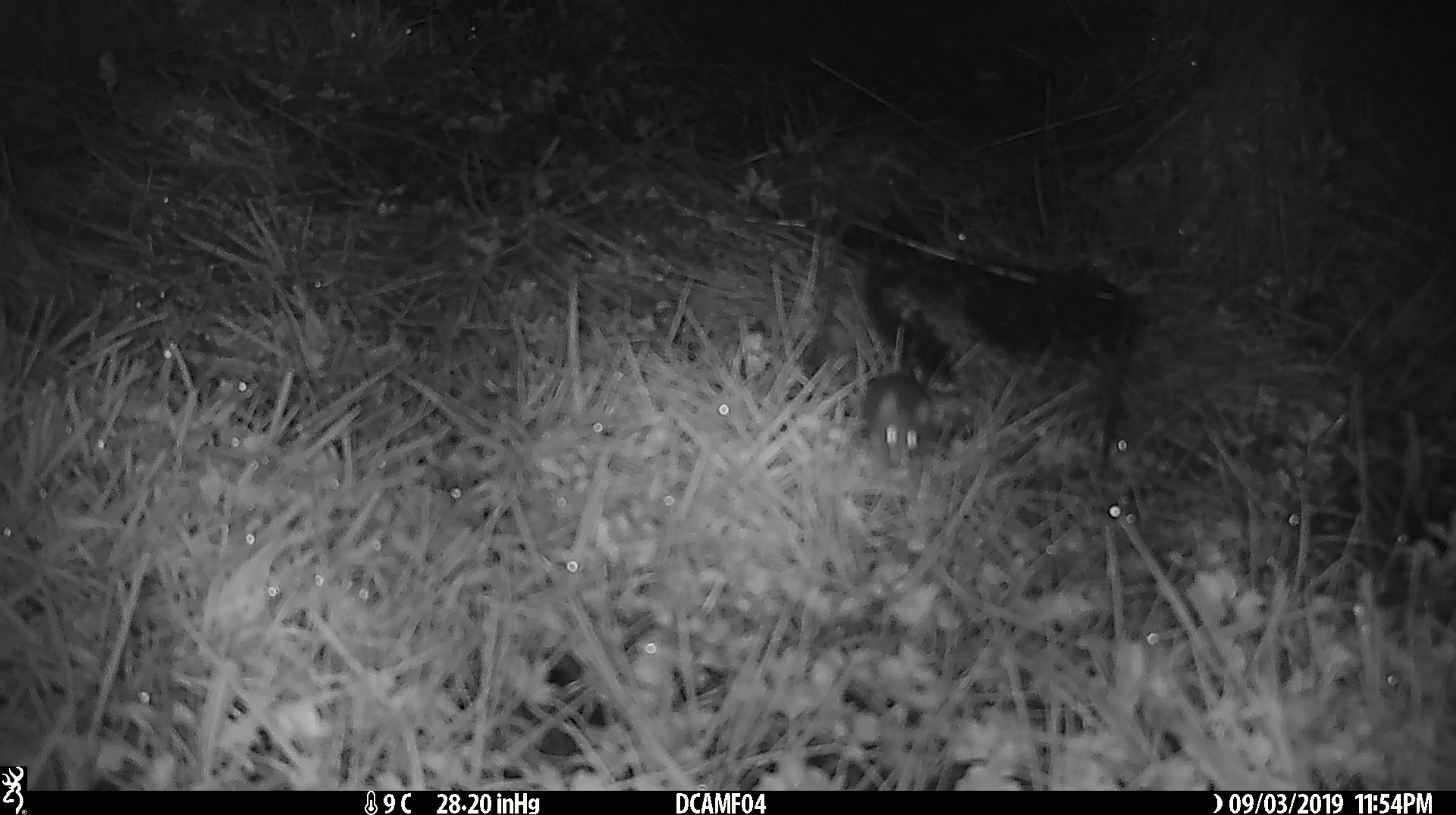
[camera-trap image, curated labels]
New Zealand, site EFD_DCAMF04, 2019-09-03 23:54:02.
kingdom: Animalia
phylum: Chordata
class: Mammalia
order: Rodentia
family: Muridae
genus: Mus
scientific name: Mus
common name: mouse